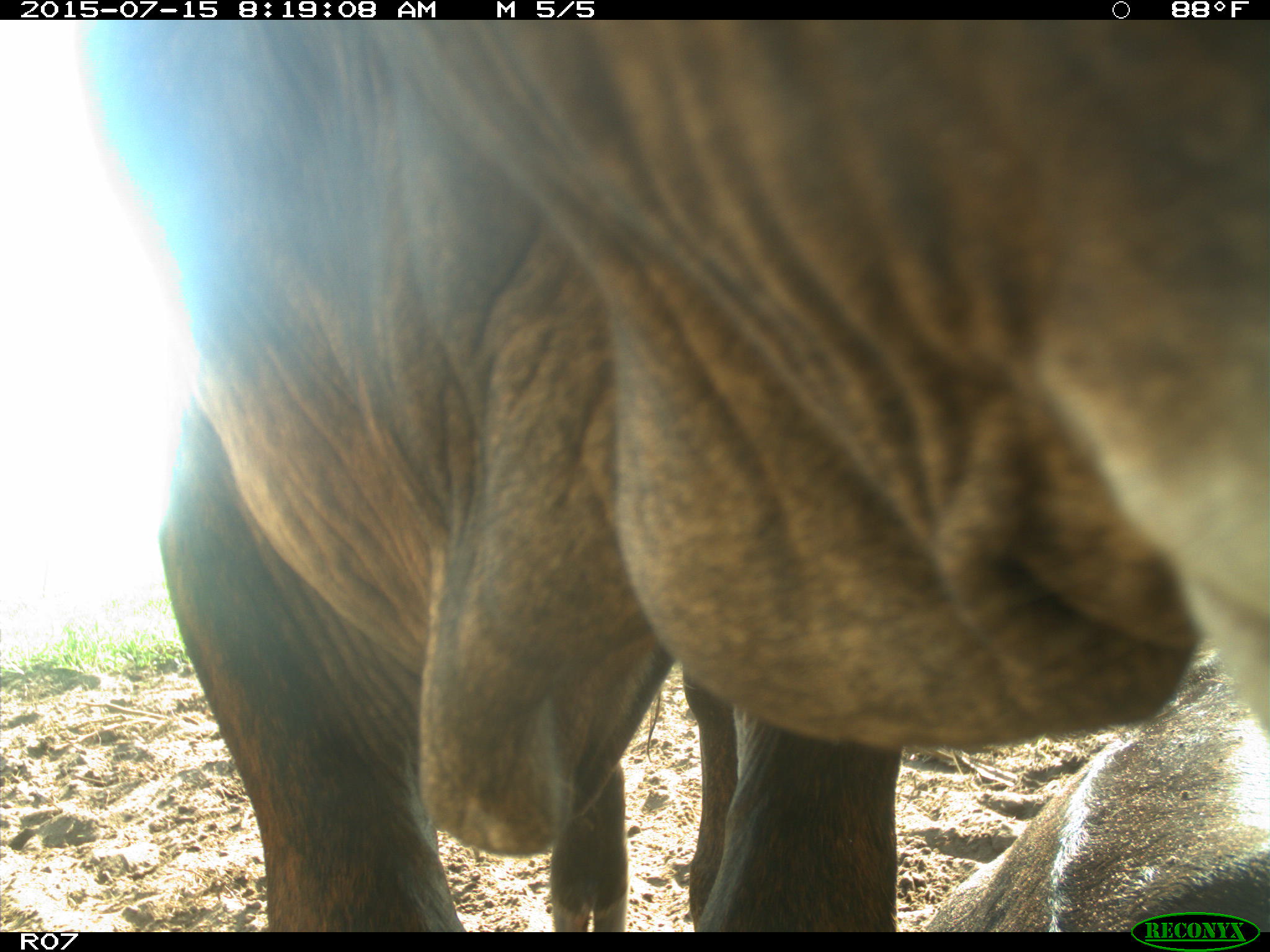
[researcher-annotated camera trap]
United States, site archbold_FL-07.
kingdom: Animalia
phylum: Chordata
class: Mammalia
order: Artiodactyla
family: Bovidae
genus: Bos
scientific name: Bos taurus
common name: domestic cow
Bos taurus (domestic cow).